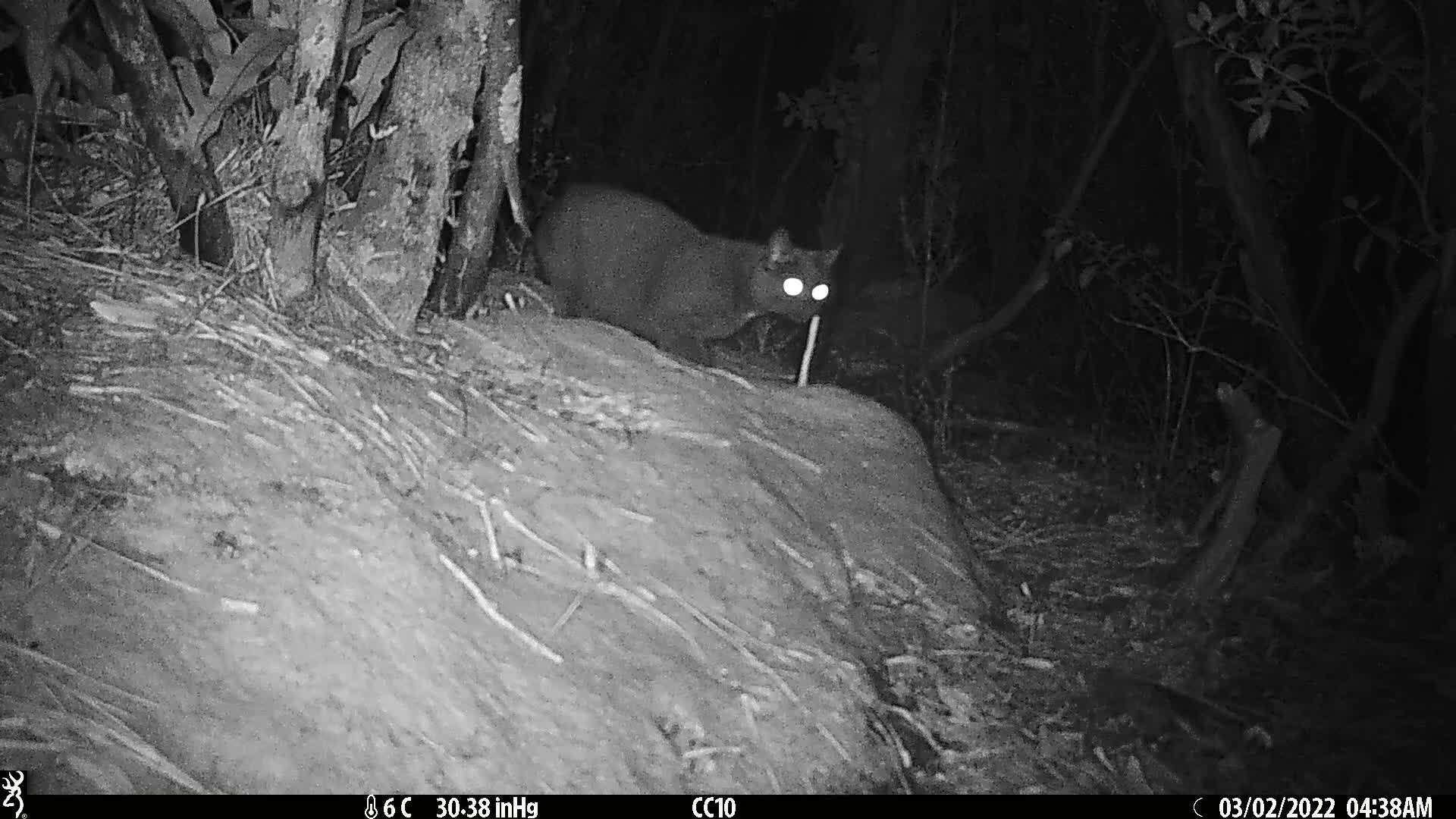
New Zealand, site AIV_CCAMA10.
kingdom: Animalia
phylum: Chordata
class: Mammalia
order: Carnivora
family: Felidae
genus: Felis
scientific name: Felis catus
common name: domestic cat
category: cat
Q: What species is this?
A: Cat (domestic cat) (Felis catus).